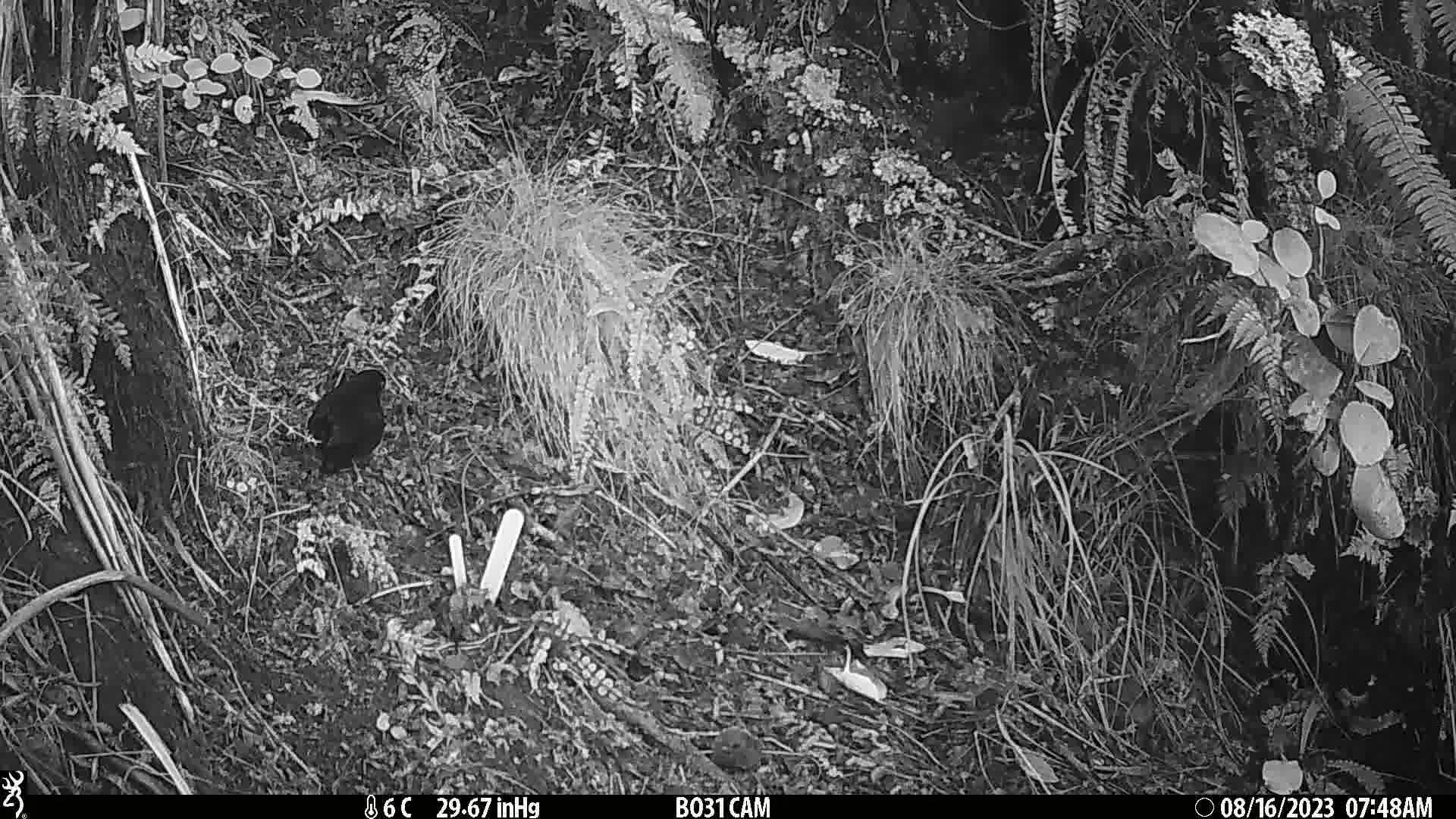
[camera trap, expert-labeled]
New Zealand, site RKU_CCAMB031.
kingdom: Animalia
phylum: Chordata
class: Aves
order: Passeriformes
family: Turdidae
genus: Turdus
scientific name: Turdus merula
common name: eurasian blackbird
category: blackbird